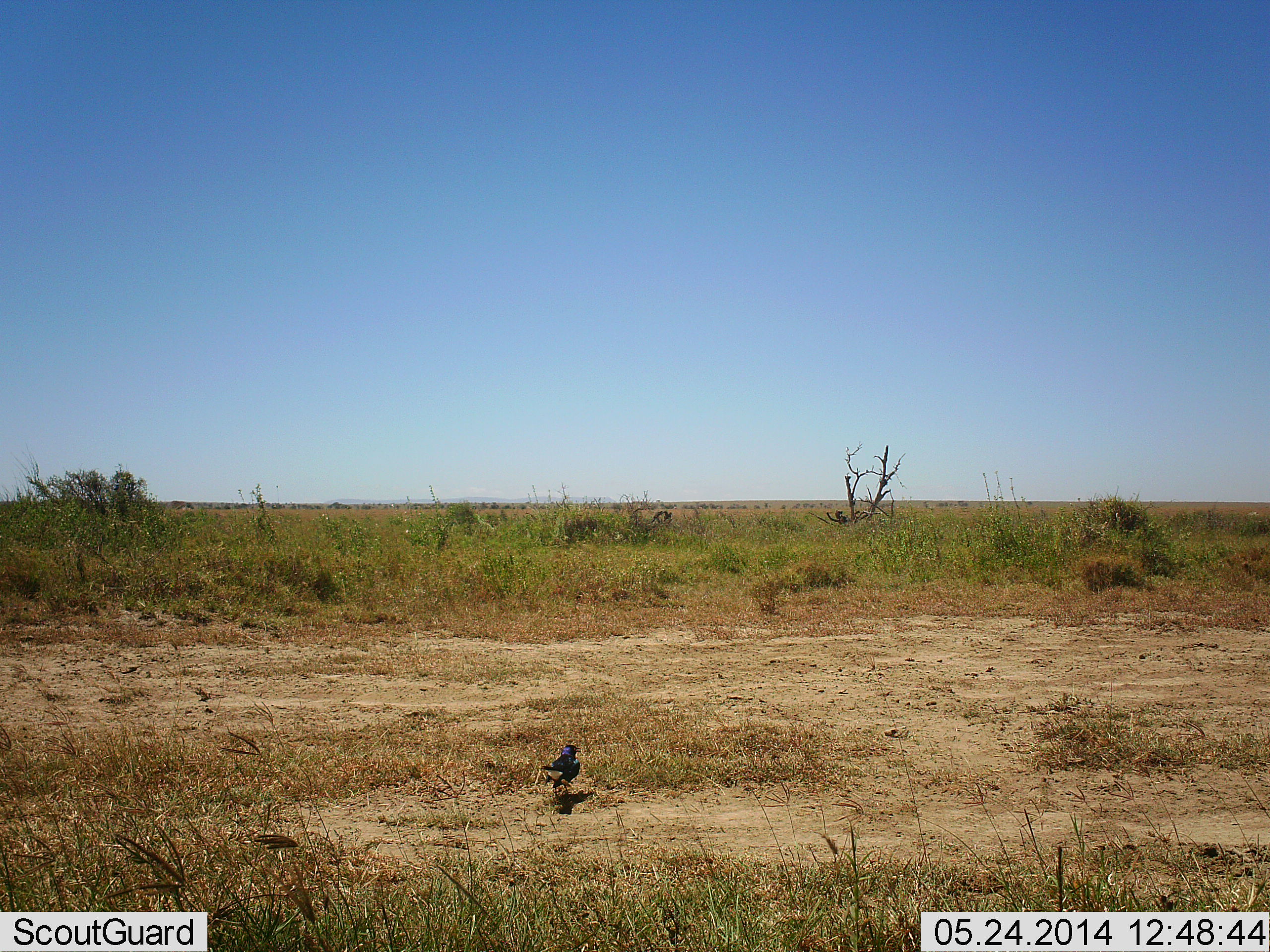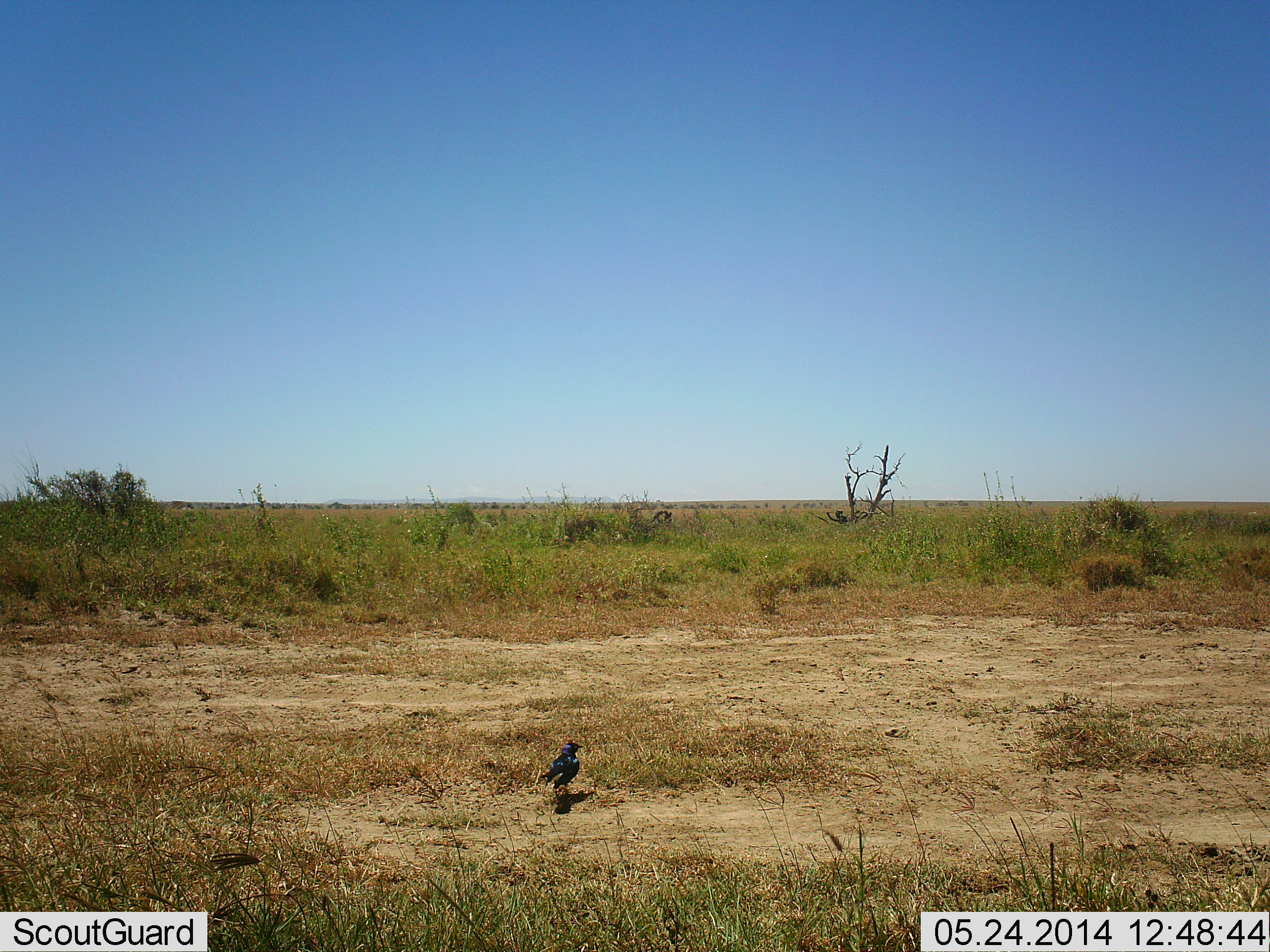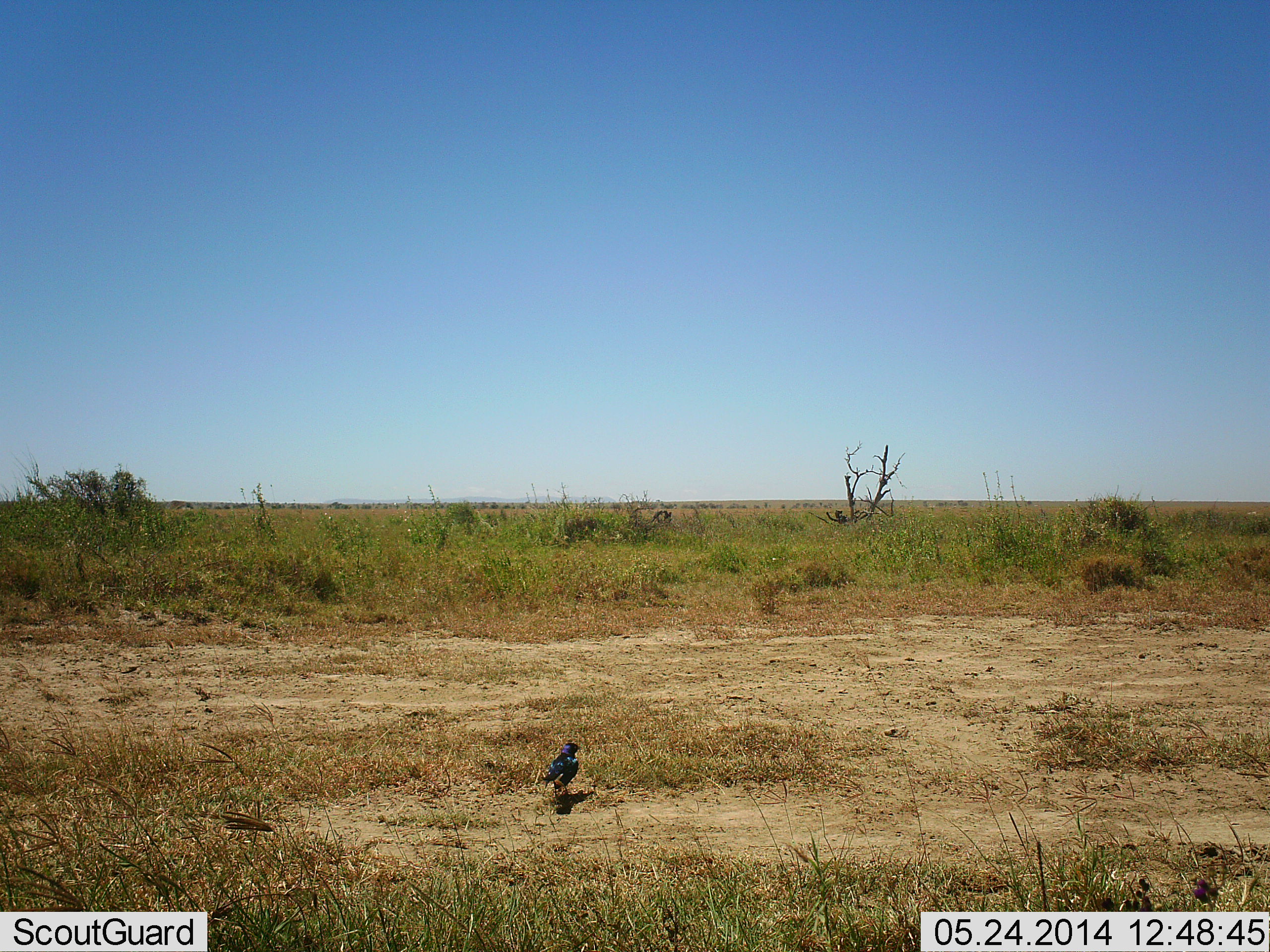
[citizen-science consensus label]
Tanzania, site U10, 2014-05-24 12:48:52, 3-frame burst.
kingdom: Animalia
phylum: Chordata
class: Aves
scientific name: Aves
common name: bird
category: otherbird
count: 1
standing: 100%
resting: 0%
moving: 10%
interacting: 0%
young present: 0%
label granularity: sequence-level